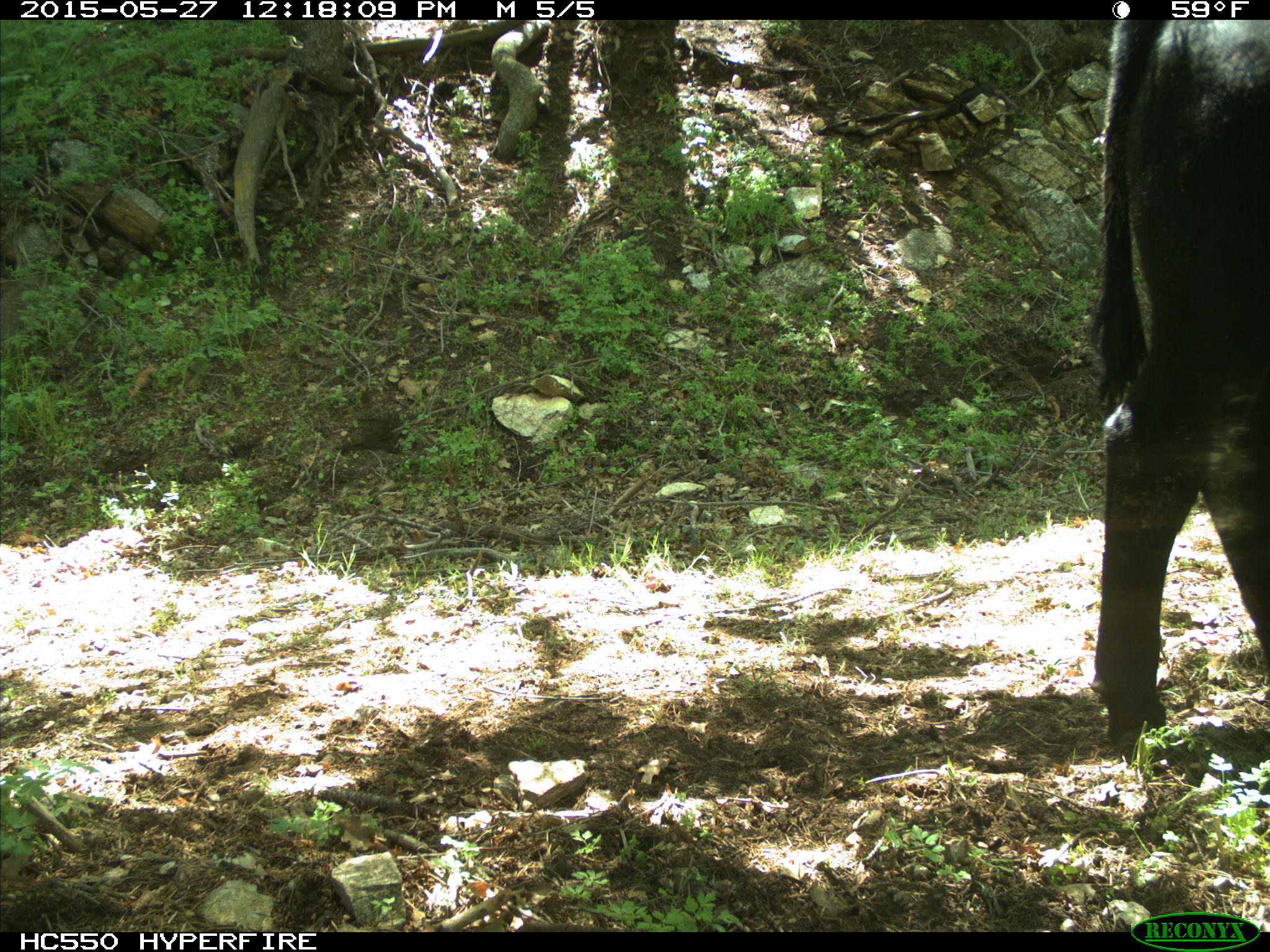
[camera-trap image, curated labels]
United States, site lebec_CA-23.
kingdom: Animalia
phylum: Chordata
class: Mammalia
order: Artiodactyla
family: Bovidae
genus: Bos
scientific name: Bos taurus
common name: domestic cow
Bos taurus (domestic cow).